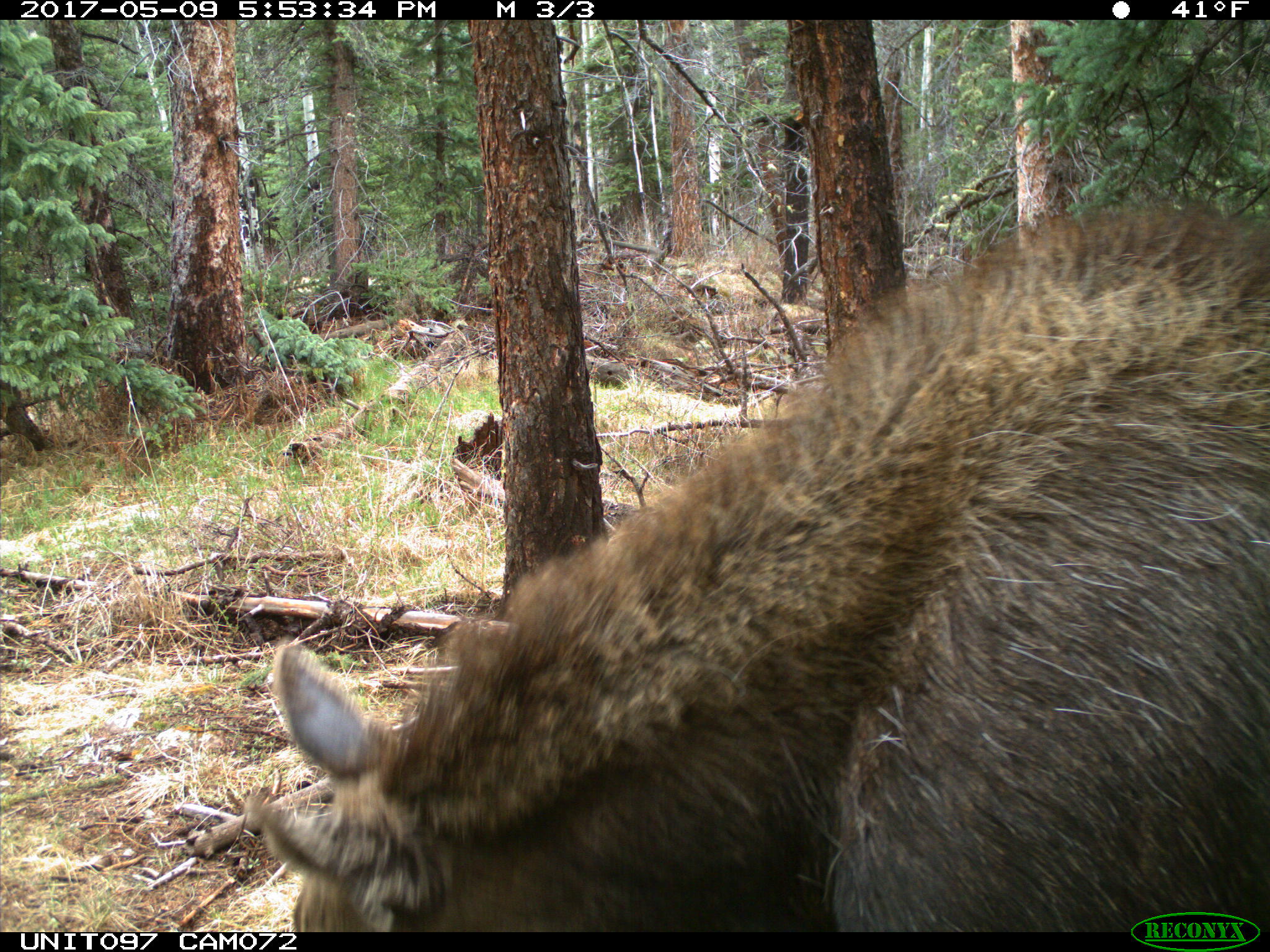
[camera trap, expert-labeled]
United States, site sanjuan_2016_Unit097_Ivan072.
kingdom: Animalia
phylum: Chordata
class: Mammalia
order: Artiodactyla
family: Cervidae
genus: Alces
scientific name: Alces alces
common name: moose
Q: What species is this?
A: Alces alces (moose).